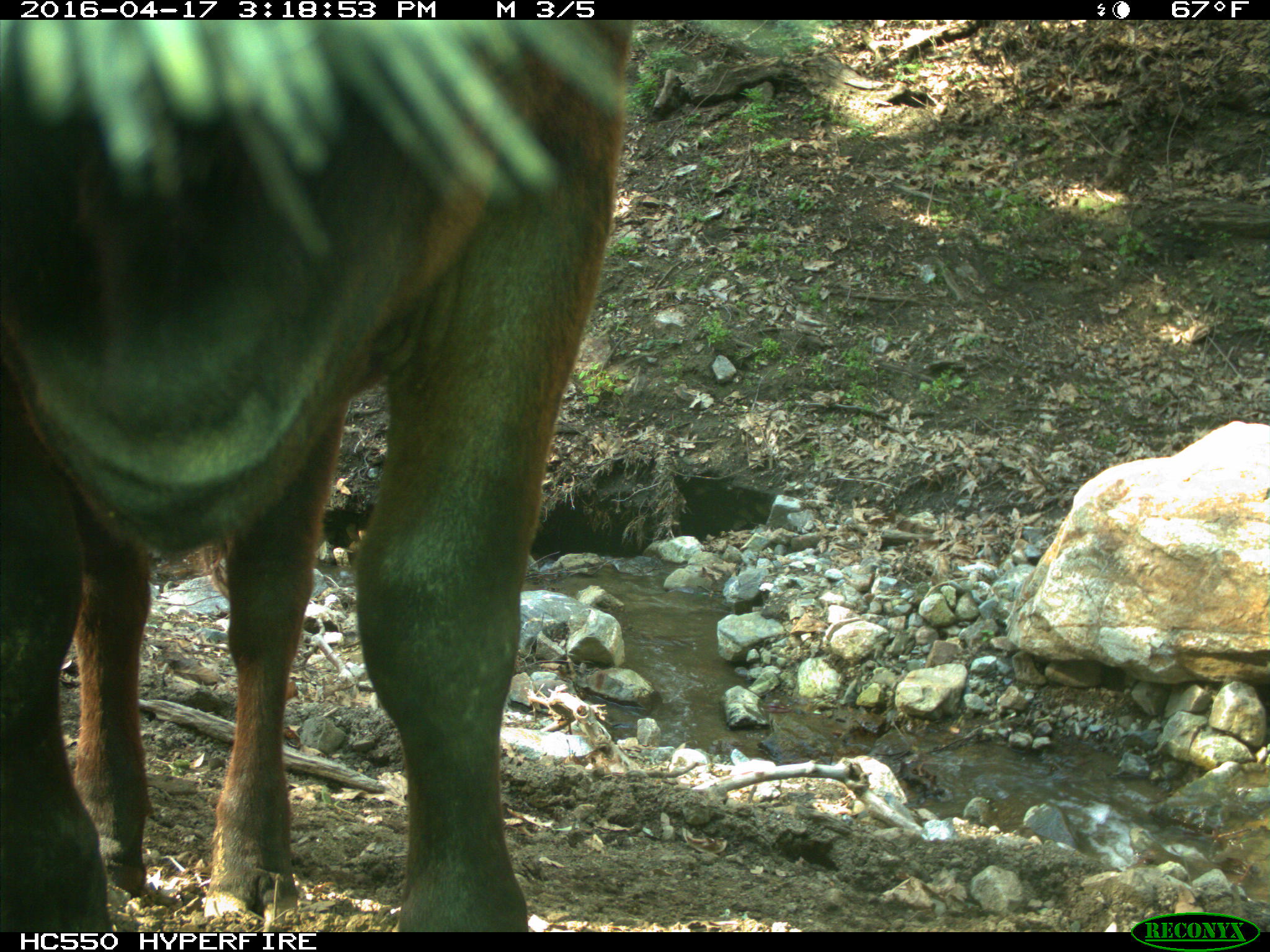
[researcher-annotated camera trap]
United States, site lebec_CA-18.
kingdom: Animalia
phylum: Chordata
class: Mammalia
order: Artiodactyla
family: Bovidae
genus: Bos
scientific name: Bos taurus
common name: domestic cow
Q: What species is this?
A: Bos taurus (domestic cow).